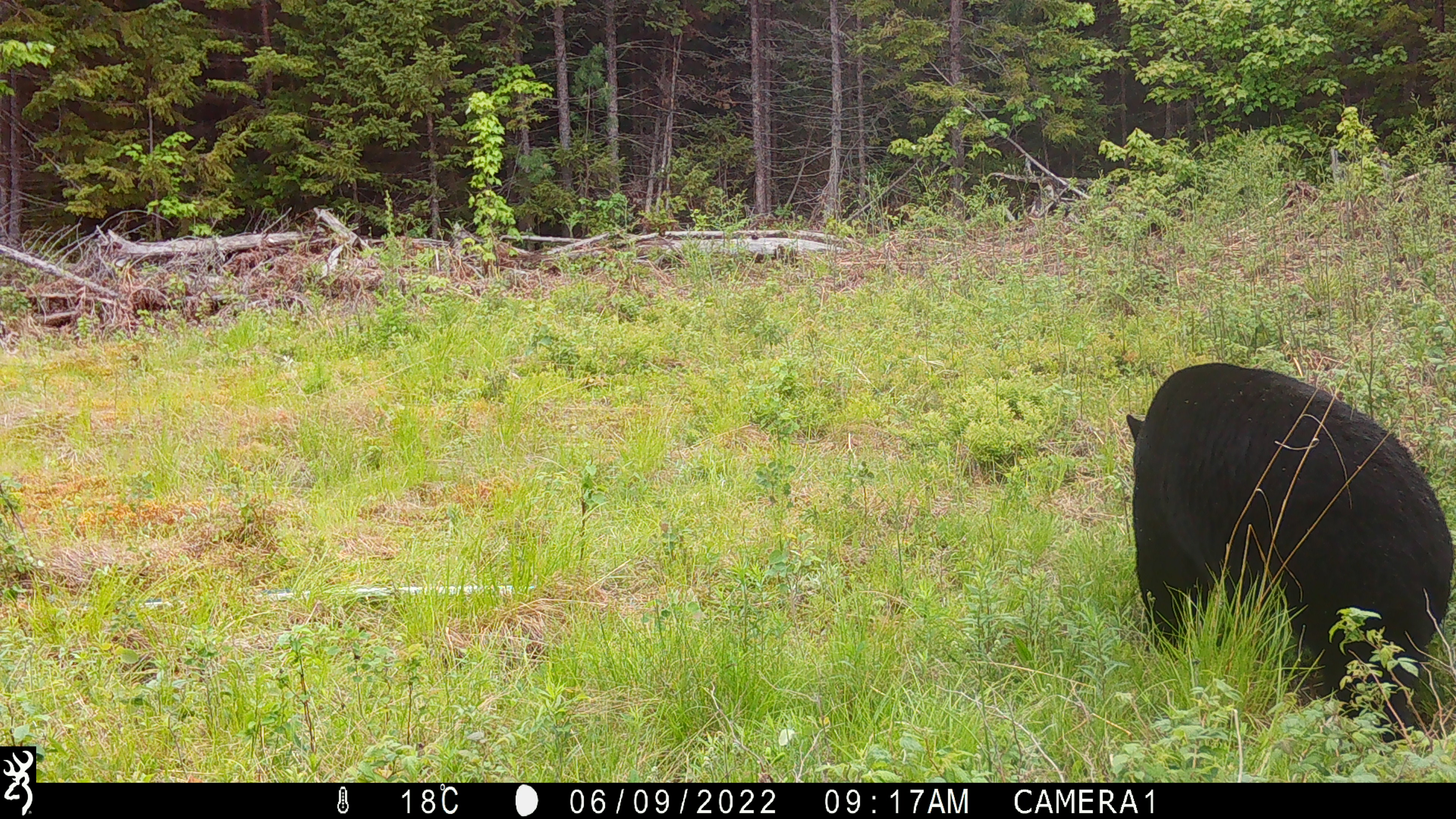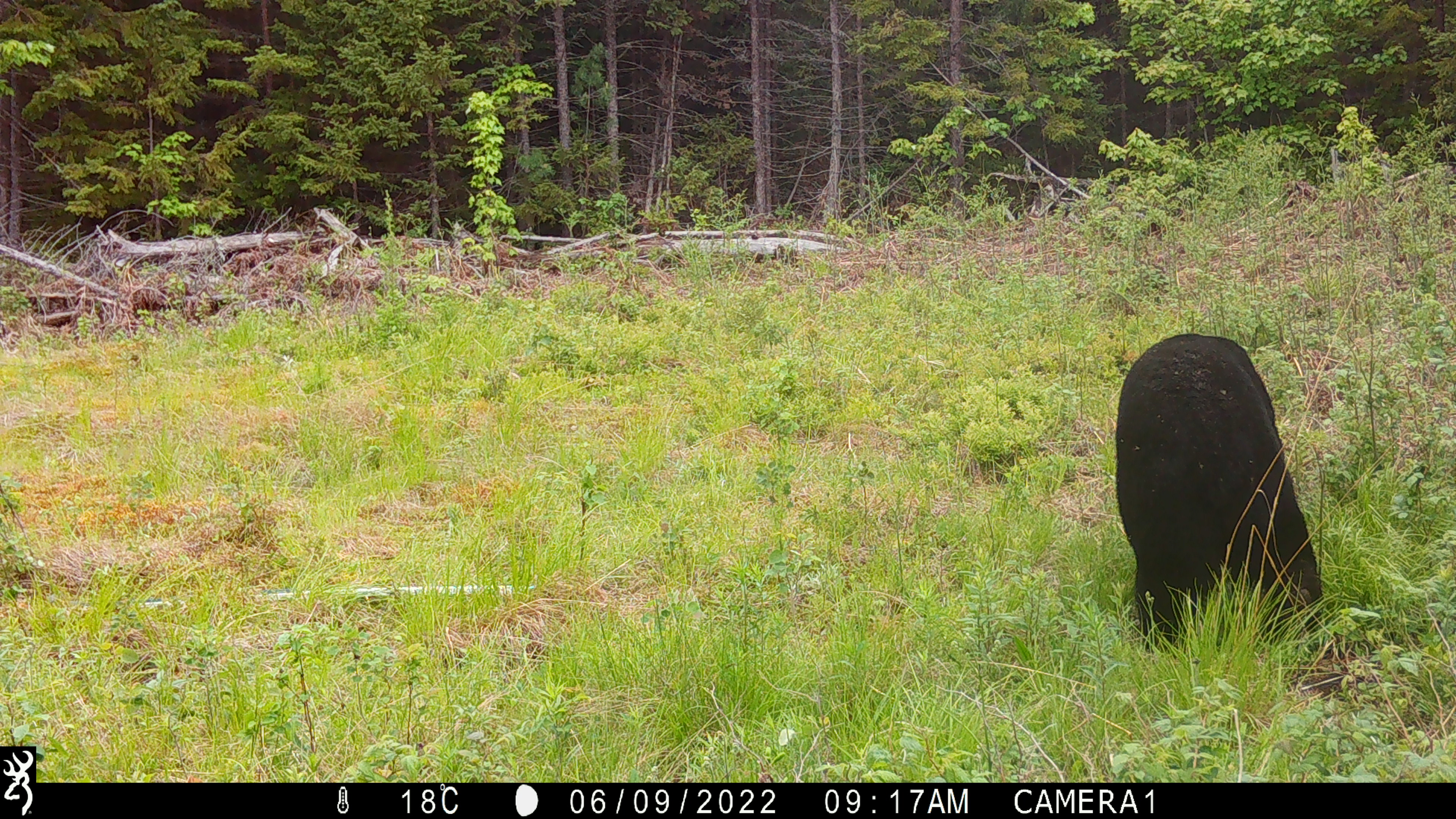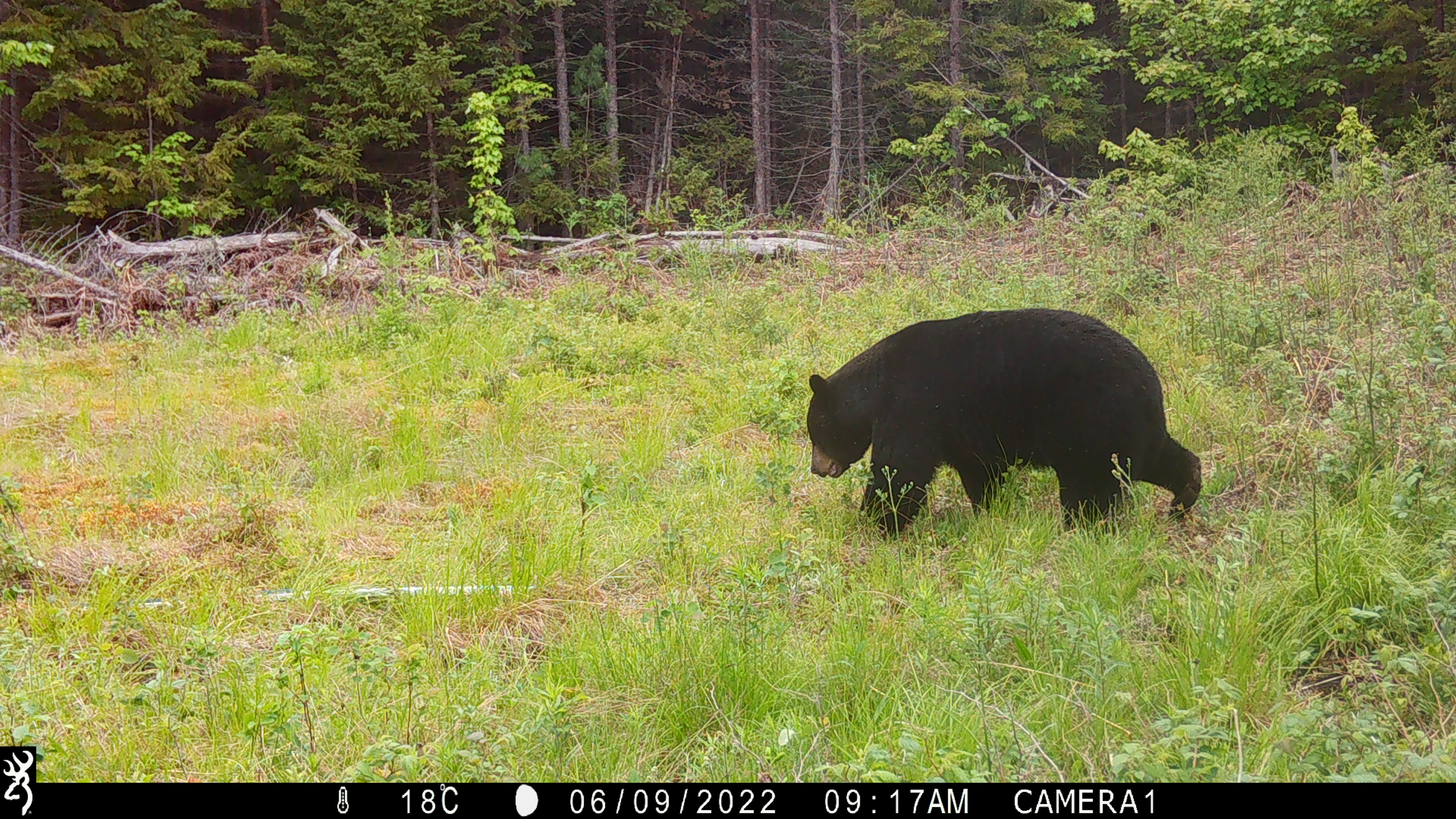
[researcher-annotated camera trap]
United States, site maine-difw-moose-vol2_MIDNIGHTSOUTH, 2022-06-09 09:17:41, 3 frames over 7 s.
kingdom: Animalia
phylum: Chordata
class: Mammalia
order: Carnivora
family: Ursidae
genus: Ursus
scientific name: Ursus americanus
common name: black bear